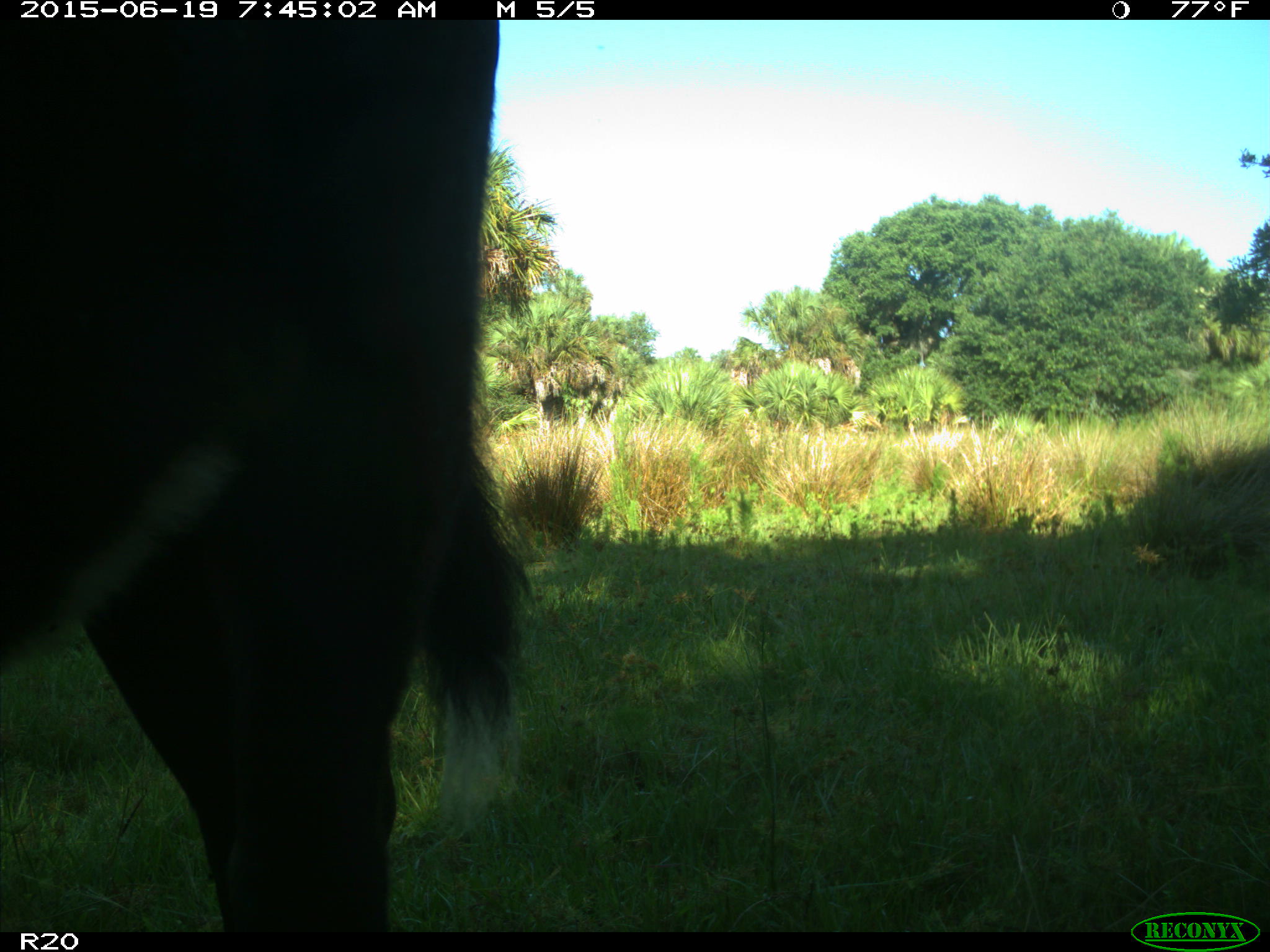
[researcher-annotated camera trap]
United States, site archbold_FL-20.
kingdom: Animalia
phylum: Chordata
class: Mammalia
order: Artiodactyla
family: Bovidae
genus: Bos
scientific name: Bos taurus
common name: domestic cow